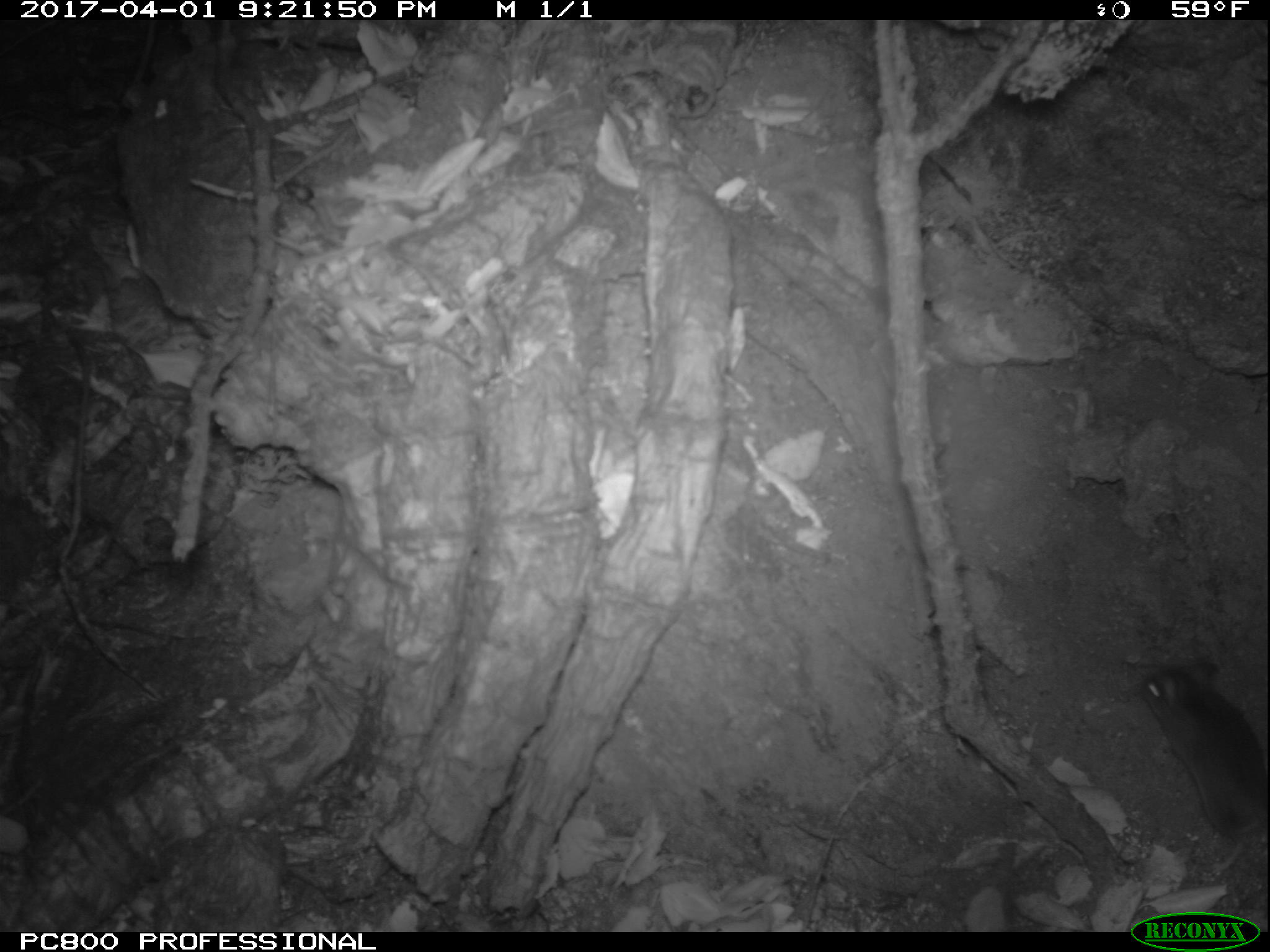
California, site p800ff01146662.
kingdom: Animalia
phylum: Chordata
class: Mammalia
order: Rodentia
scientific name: Rodentia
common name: rodent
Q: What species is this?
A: Rodent (Rodentia).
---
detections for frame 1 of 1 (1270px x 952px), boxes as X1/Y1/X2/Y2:
rodent: 1137/656/1269/871